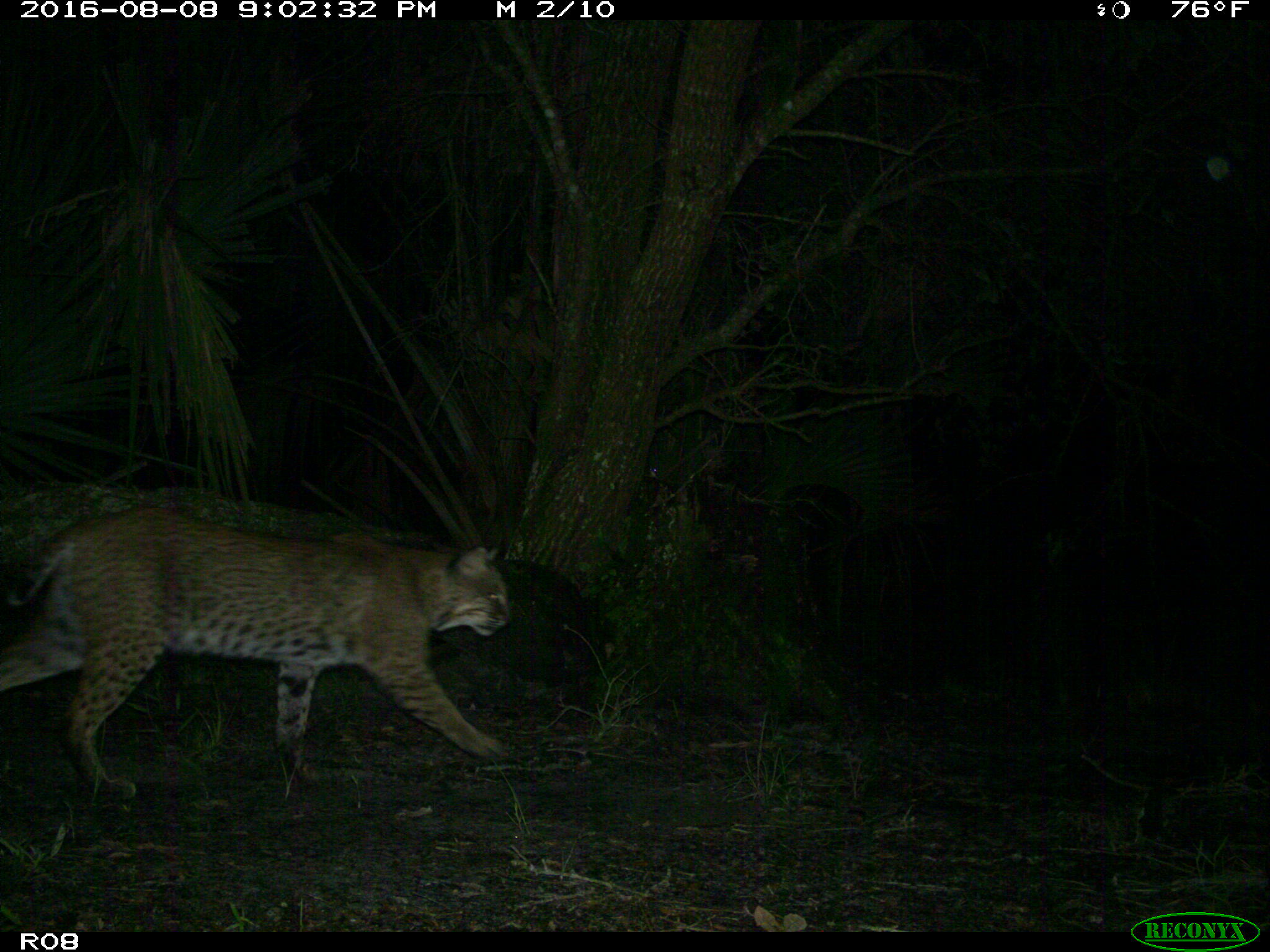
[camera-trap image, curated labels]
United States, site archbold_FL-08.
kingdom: Animalia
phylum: Chordata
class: Mammalia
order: Carnivora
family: Felidae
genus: Lynx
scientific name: Lynx rufus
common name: bobcat